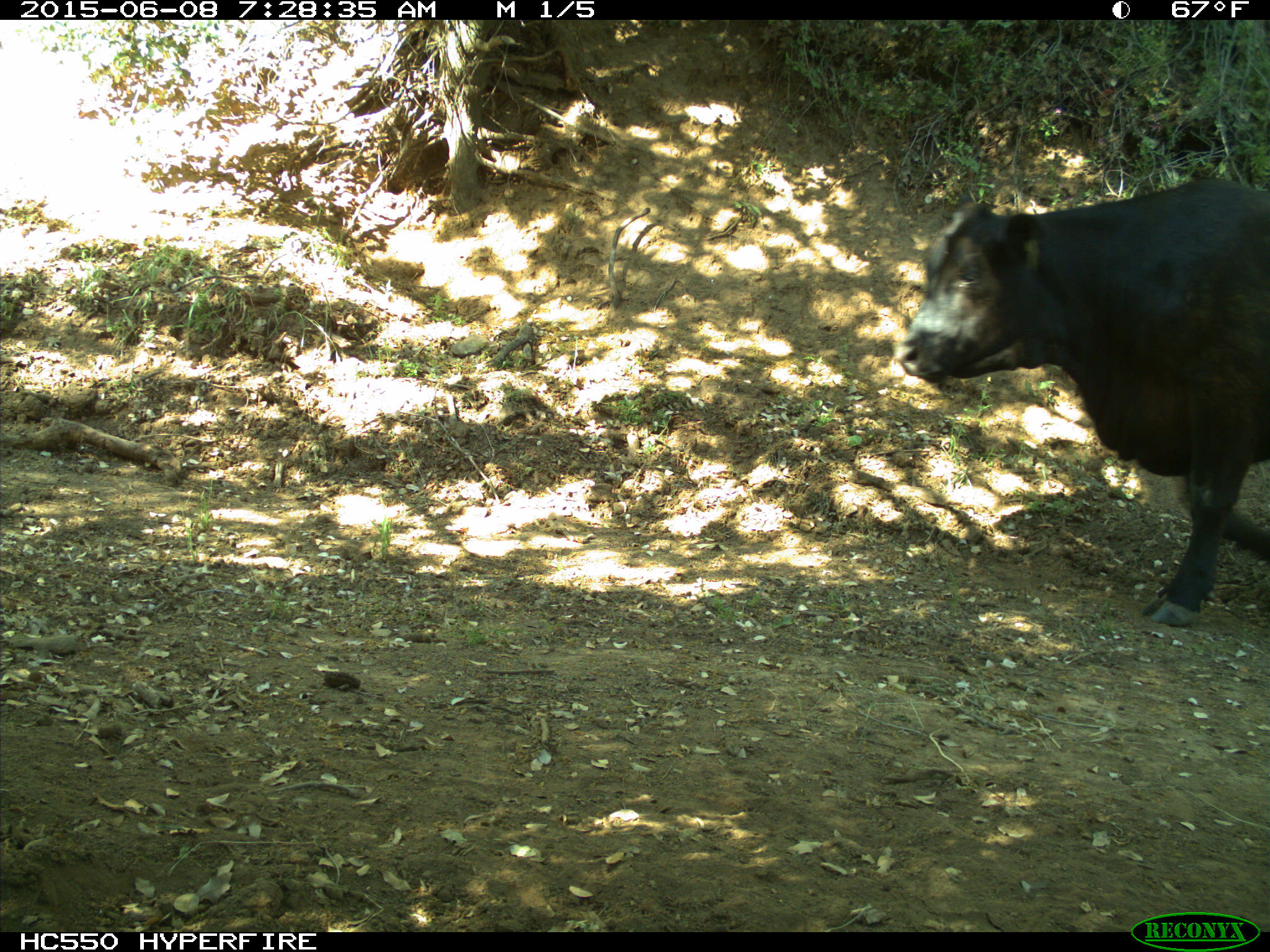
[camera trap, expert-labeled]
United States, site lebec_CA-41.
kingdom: Animalia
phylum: Chordata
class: Mammalia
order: Artiodactyla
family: Bovidae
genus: Bos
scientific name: Bos taurus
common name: domestic cow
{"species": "Bos taurus (domestic cow)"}